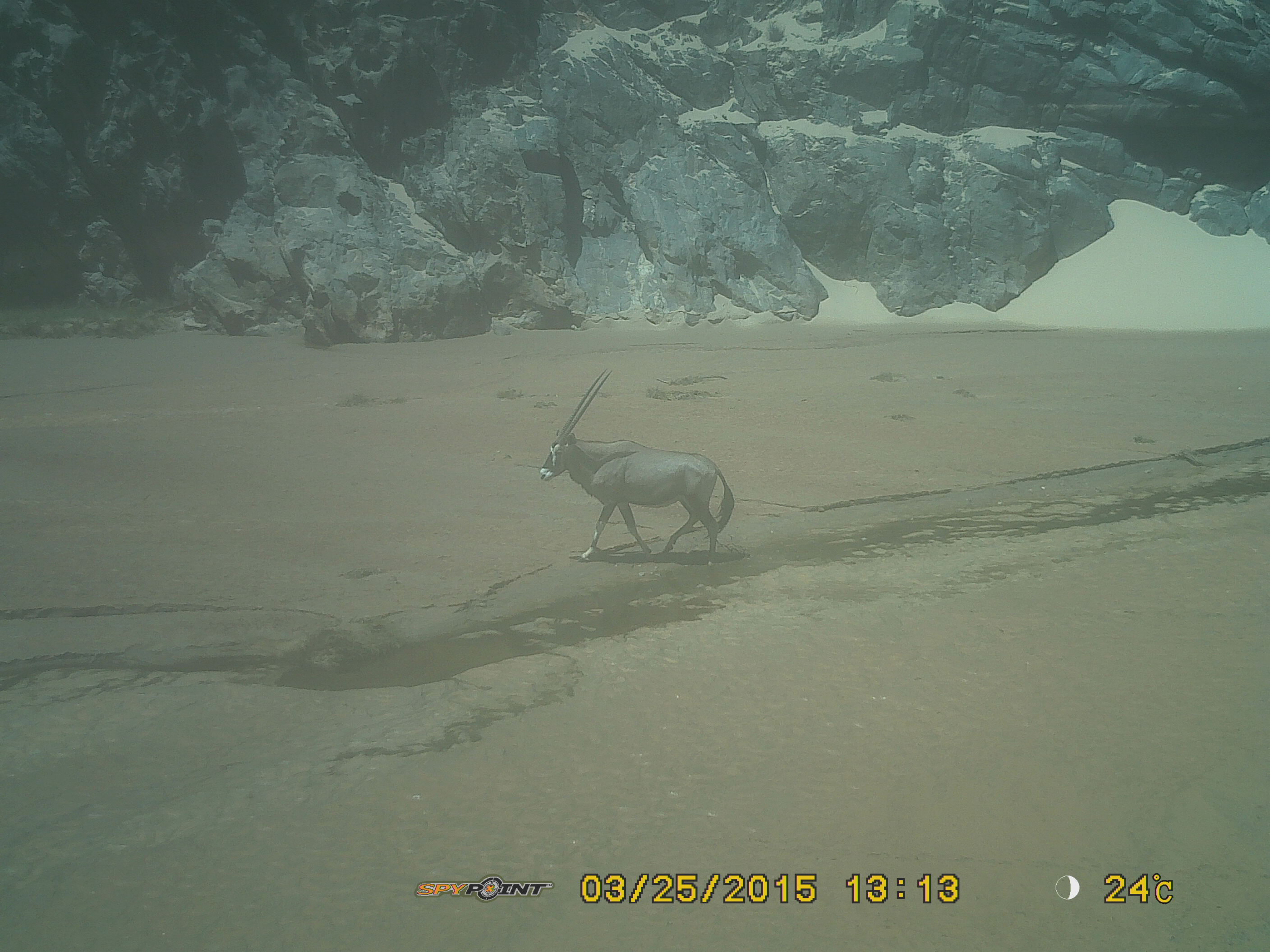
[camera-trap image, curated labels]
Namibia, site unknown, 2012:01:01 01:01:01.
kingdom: Animalia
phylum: Chordata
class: Mammalia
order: Artiodactyla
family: Bovidae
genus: Oryx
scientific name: Oryx gazella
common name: gemsbok